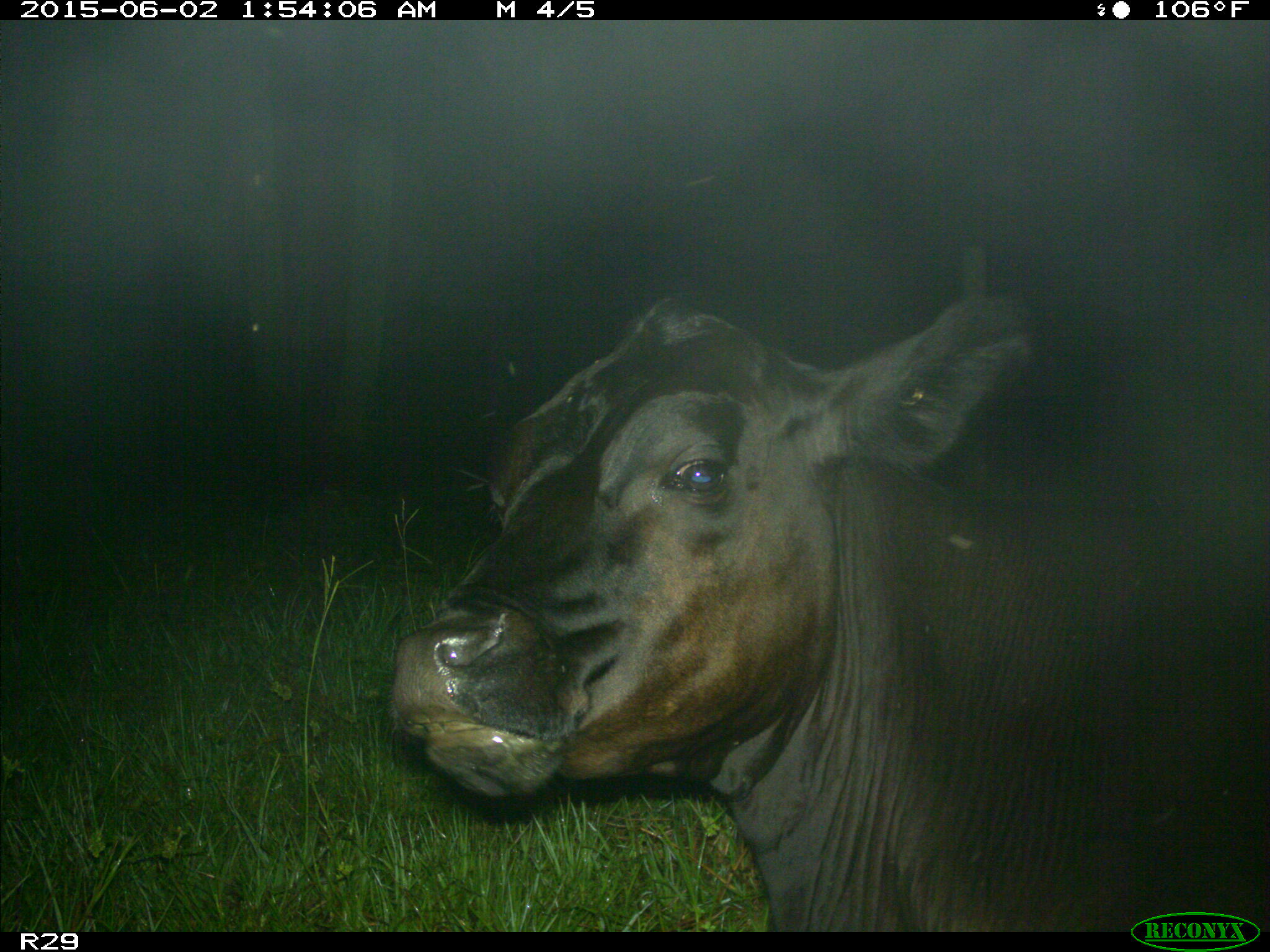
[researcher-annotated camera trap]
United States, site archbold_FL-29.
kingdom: Animalia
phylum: Chordata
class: Mammalia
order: Artiodactyla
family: Bovidae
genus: Bos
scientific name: Bos taurus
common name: domestic cow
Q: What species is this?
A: Bos taurus (domestic cow).